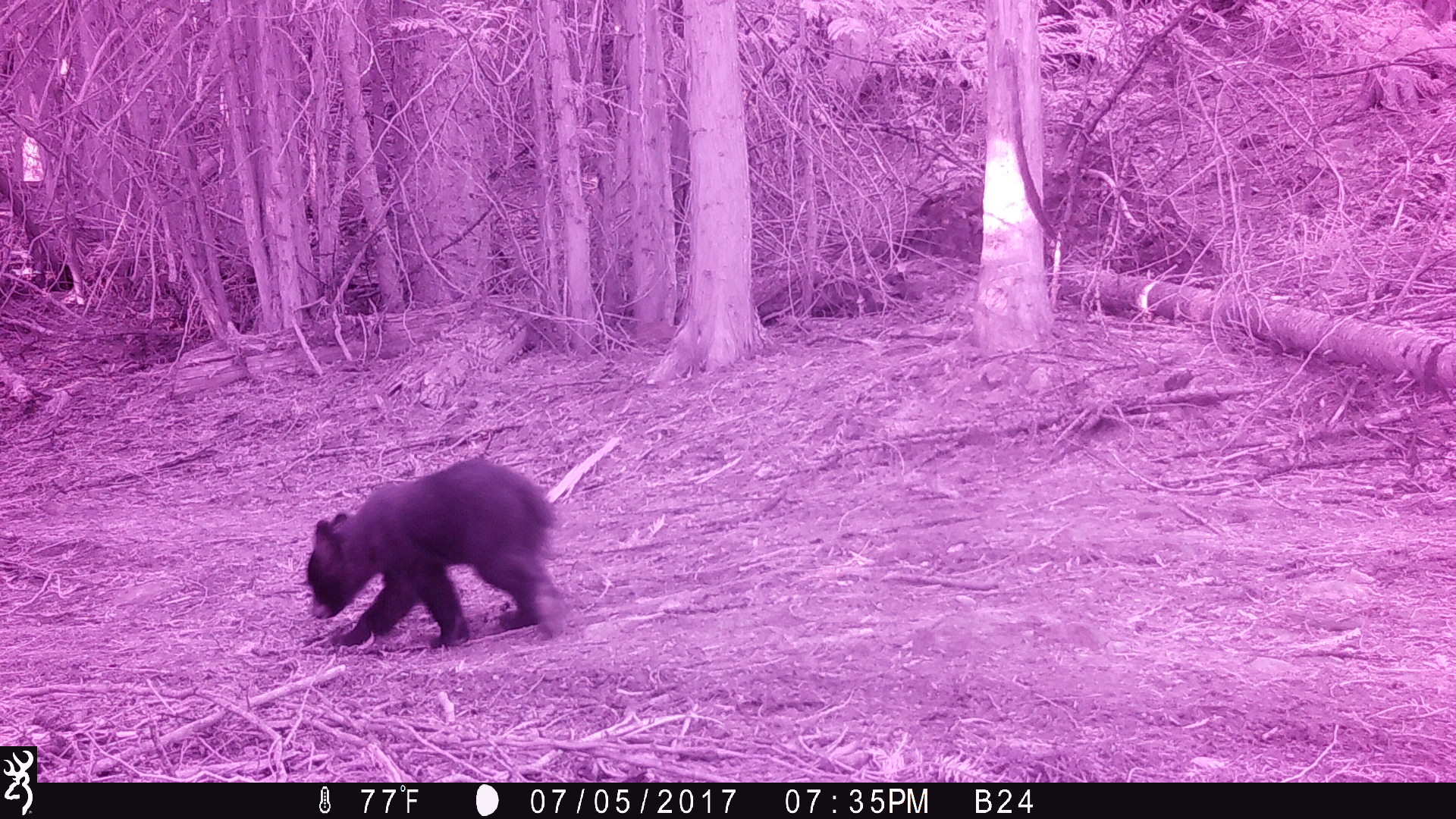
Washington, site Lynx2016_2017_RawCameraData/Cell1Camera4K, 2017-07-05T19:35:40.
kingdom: Animalia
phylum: Chordata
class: Mammalia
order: Carnivora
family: Ursidae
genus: Ursus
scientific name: Ursus americanus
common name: american black bear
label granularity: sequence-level